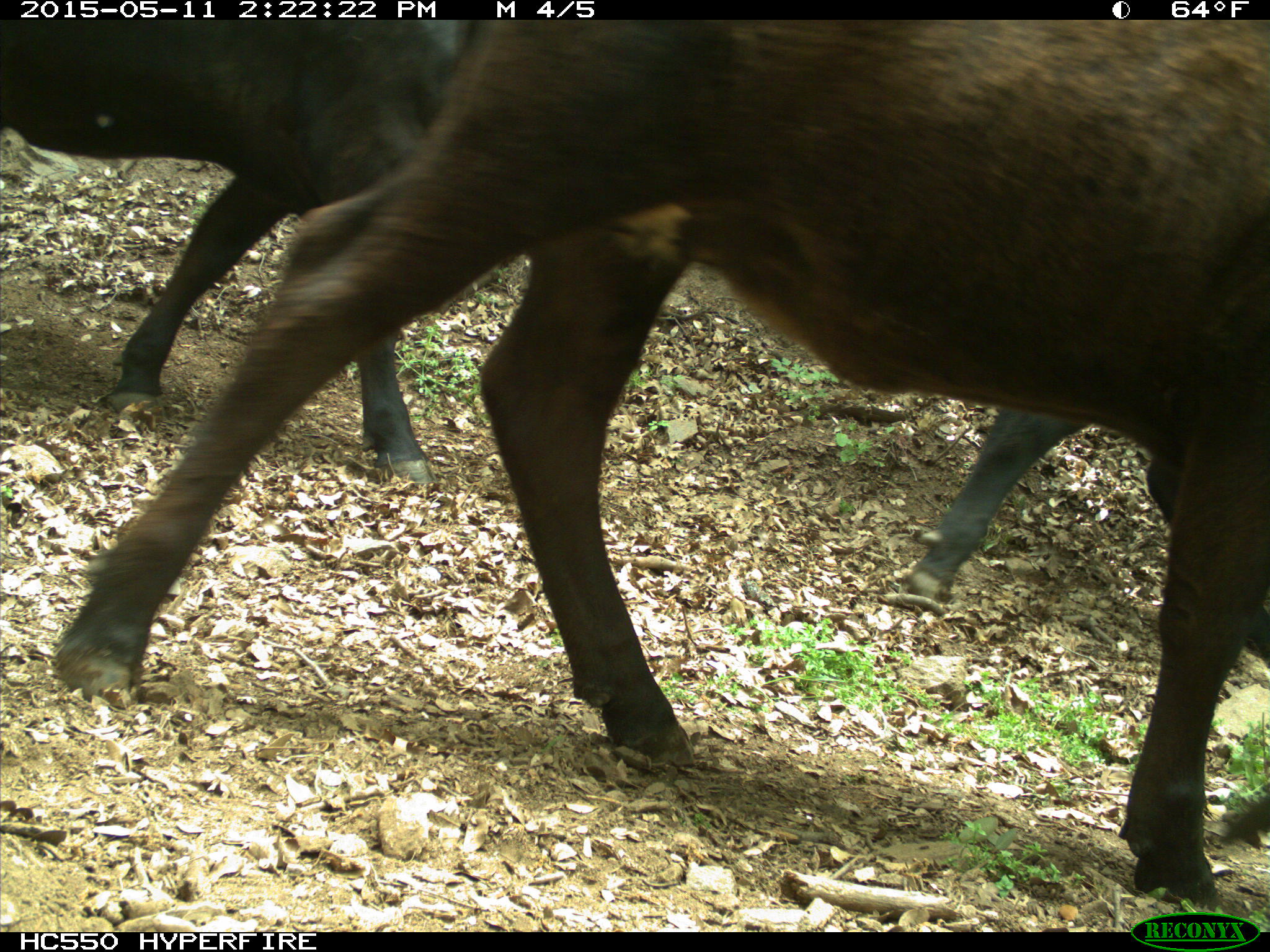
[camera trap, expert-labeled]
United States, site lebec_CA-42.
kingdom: Animalia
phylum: Chordata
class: Mammalia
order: Artiodactyla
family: Bovidae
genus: Bos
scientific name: Bos taurus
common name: domestic cow